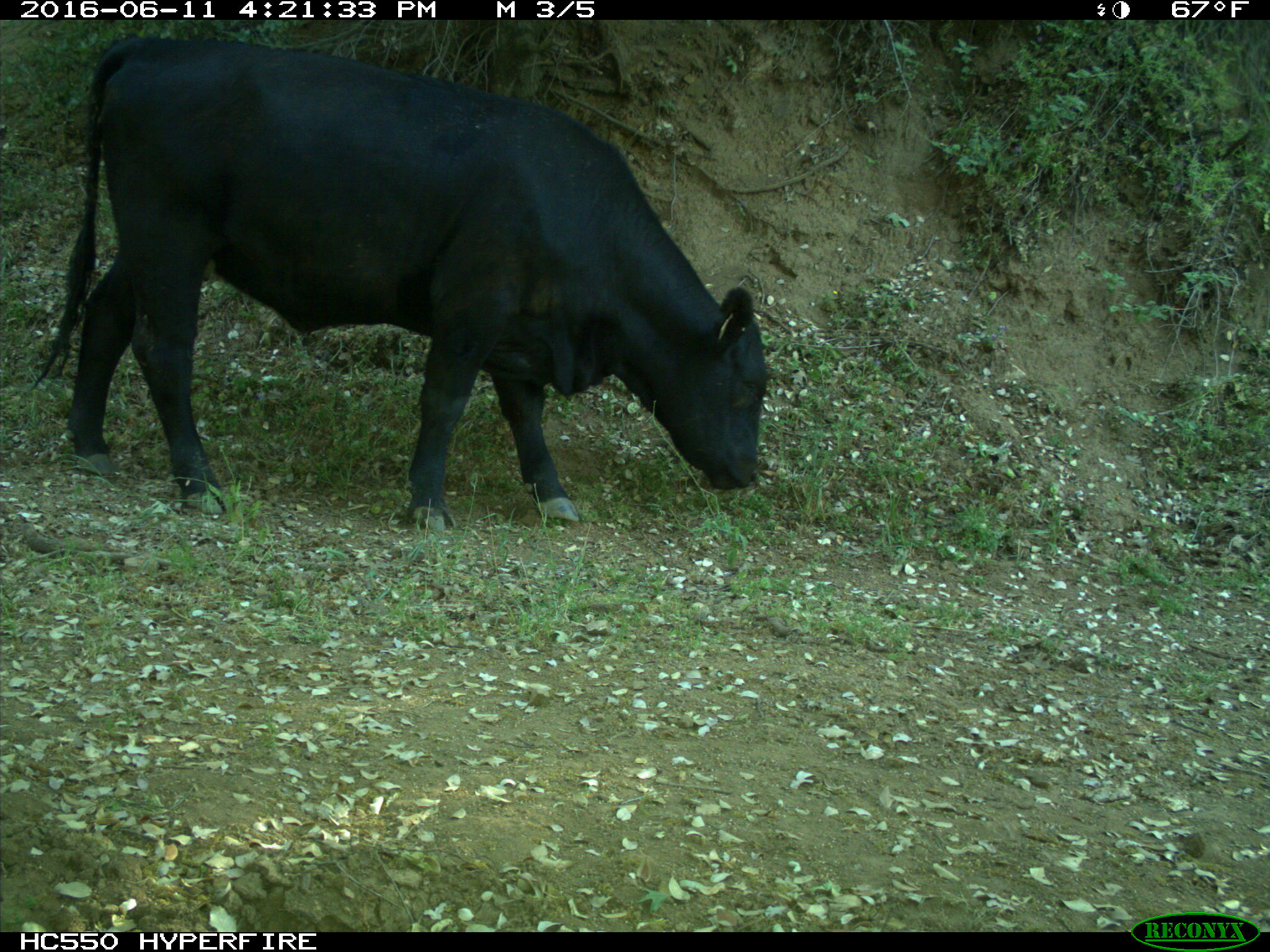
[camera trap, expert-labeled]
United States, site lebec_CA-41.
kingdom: Animalia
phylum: Chordata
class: Mammalia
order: Artiodactyla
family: Bovidae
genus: Bos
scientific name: Bos taurus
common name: domestic cow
Bos taurus (domestic cow).